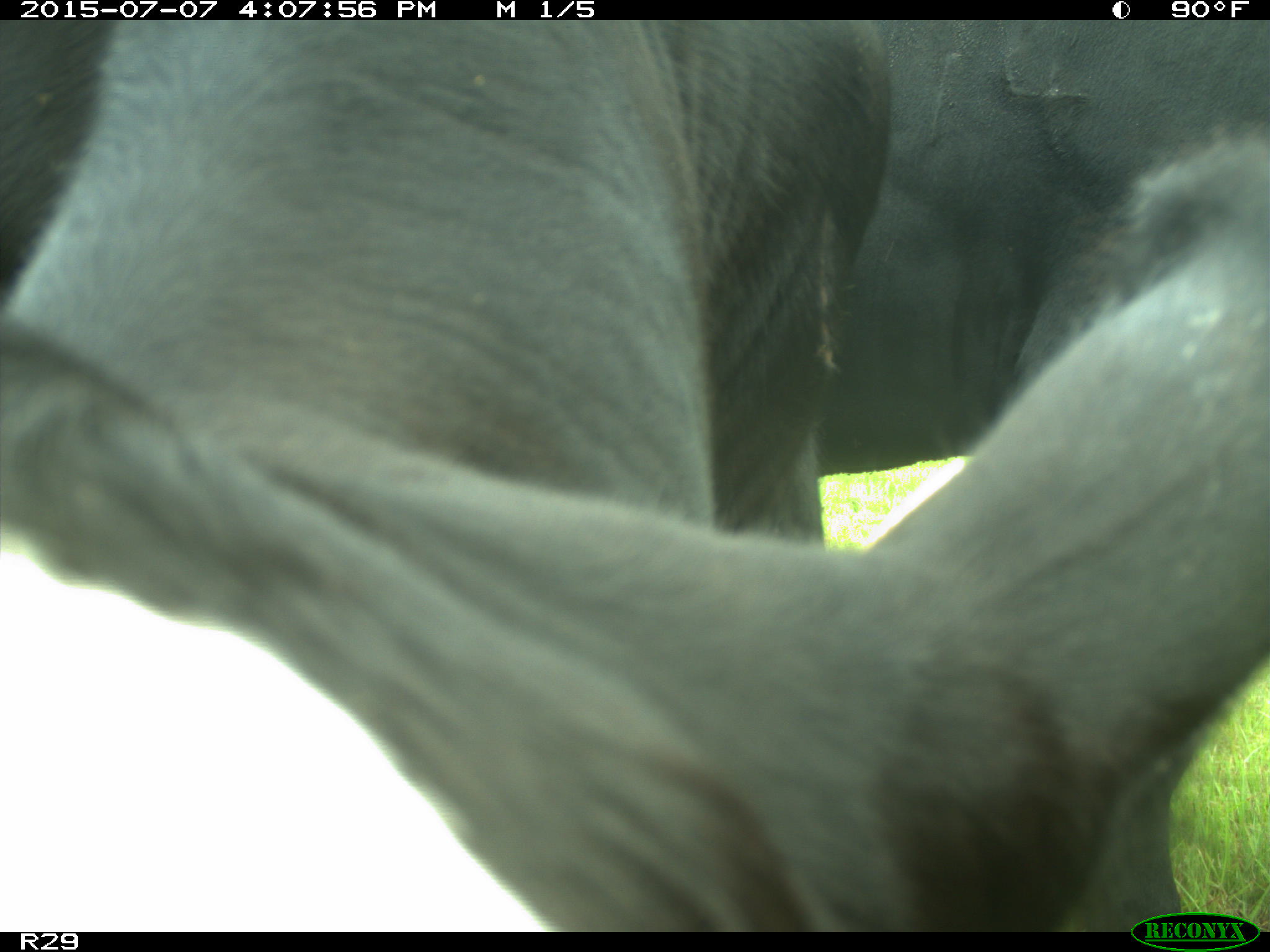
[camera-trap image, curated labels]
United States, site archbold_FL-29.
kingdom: Animalia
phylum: Chordata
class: Mammalia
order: Artiodactyla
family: Bovidae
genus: Bos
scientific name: Bos taurus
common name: domestic cow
Bos taurus (domestic cow).